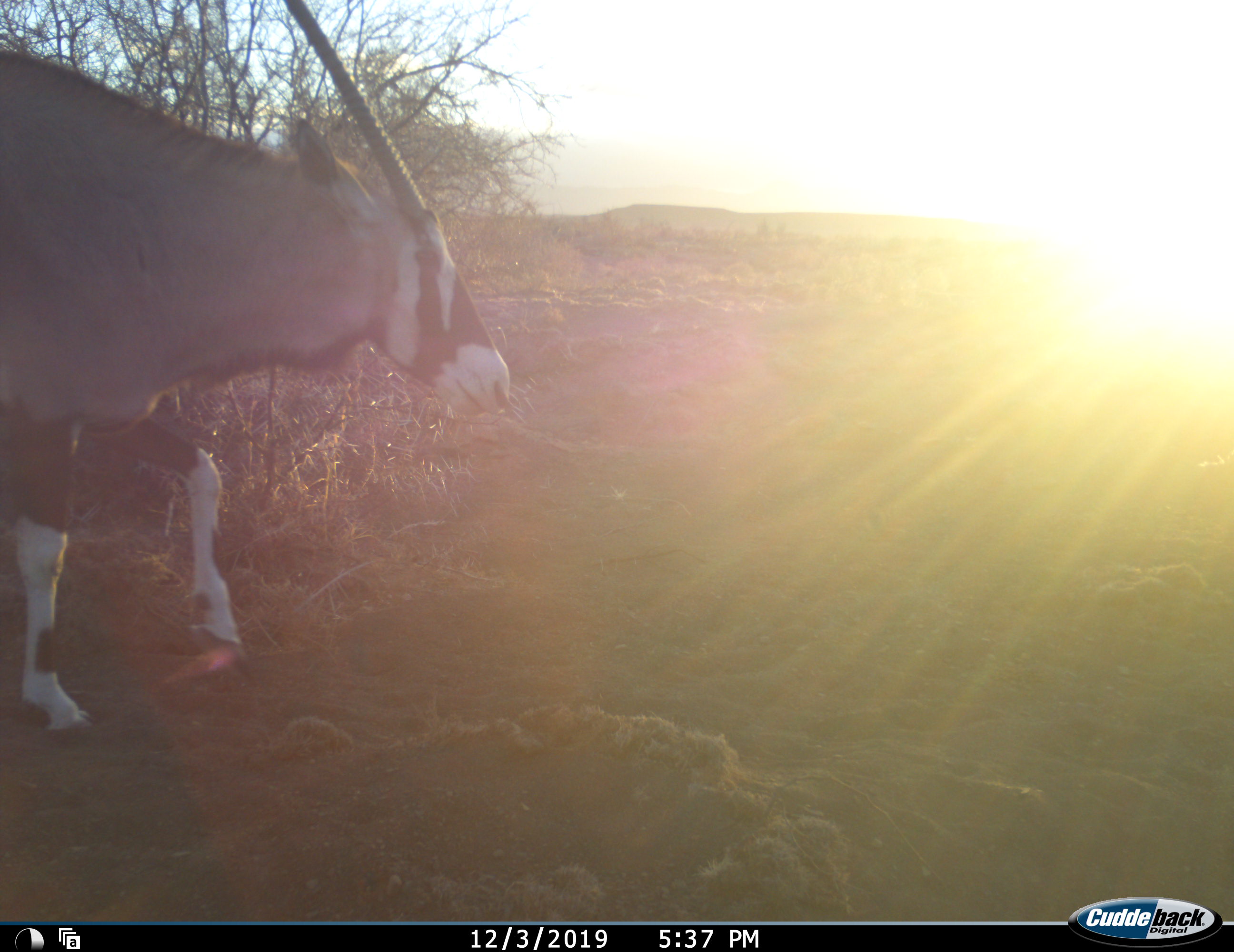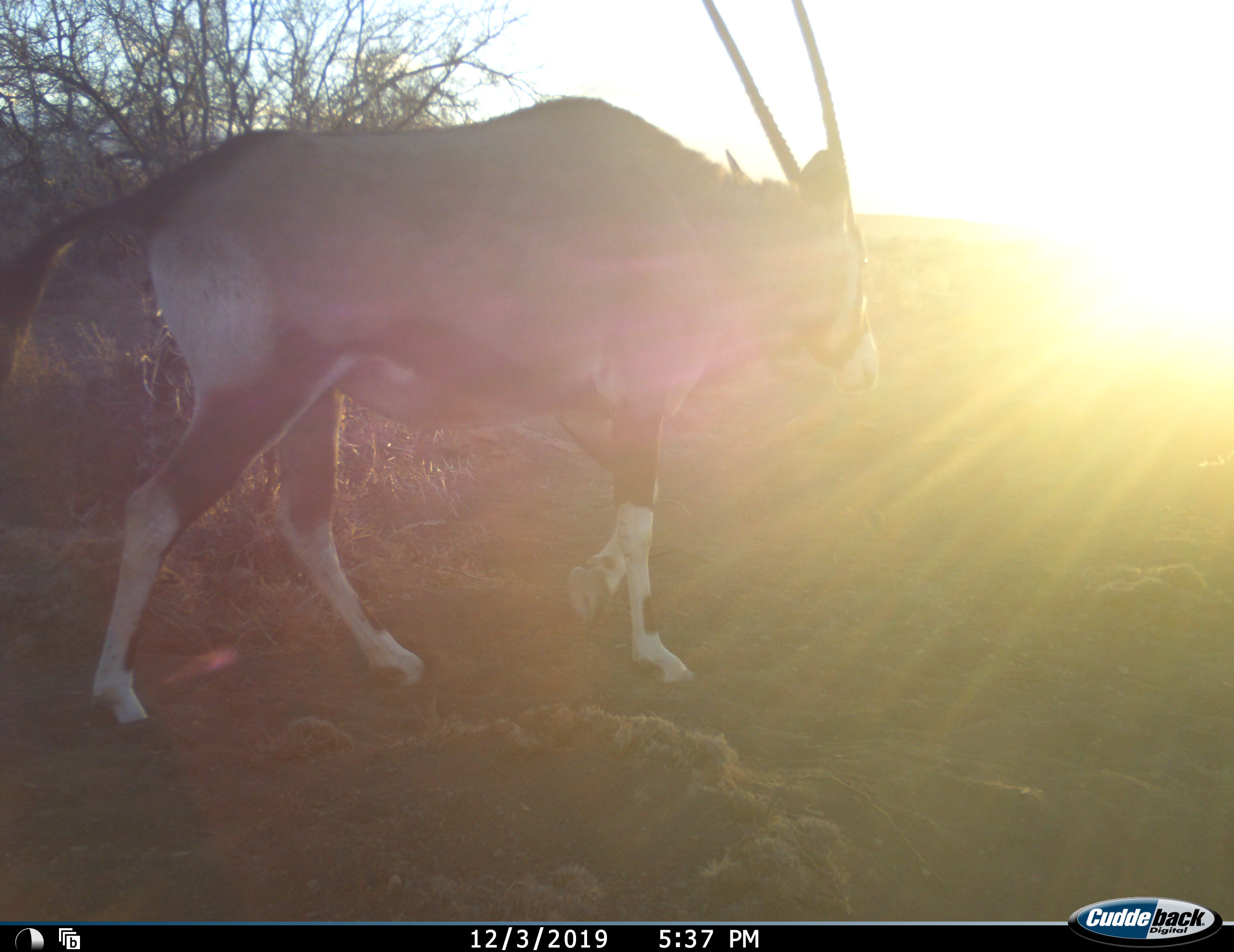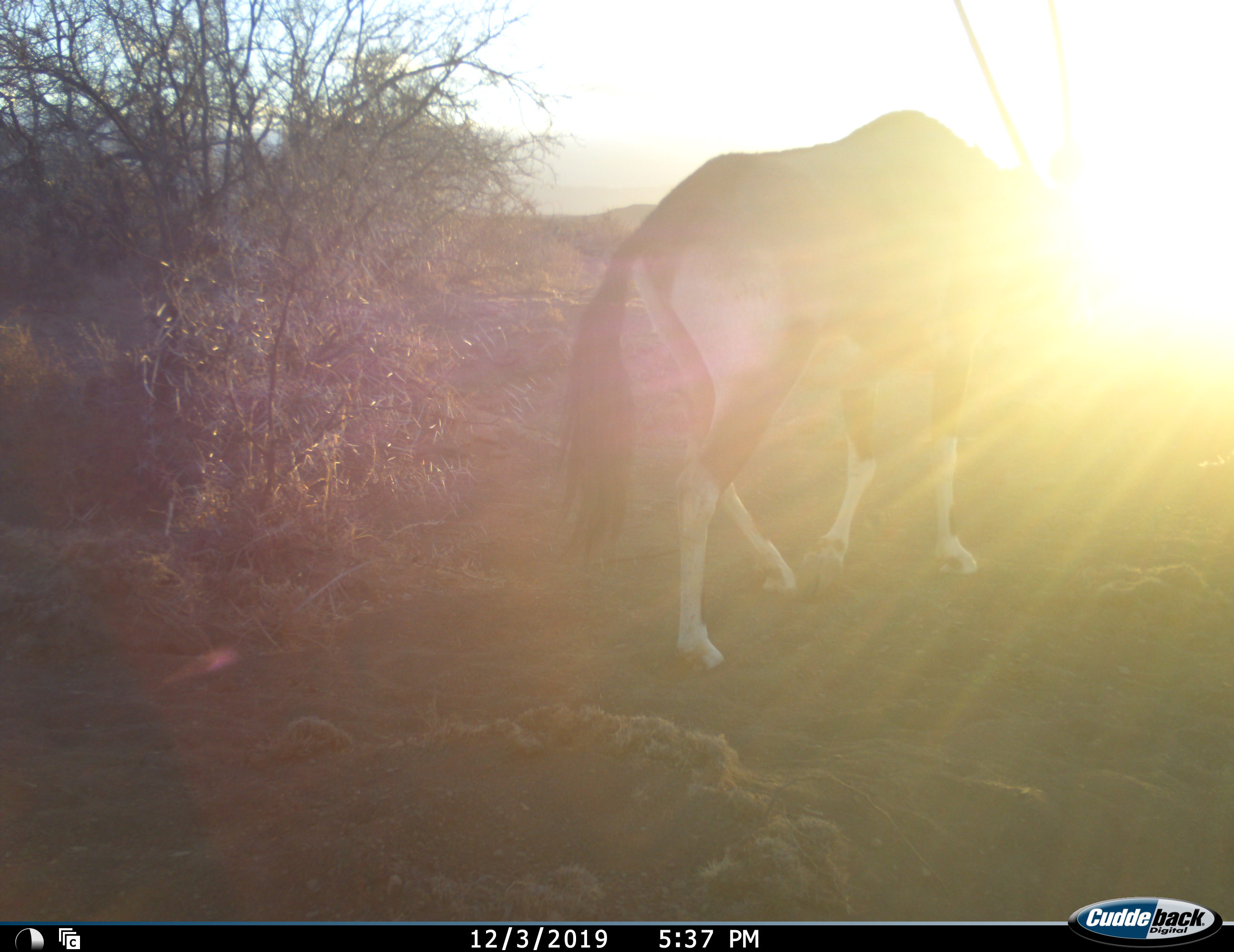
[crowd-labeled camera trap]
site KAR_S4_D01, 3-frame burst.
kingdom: Animalia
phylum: Chordata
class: Mammalia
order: Artiodactyla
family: Bovidae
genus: Oryx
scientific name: Oryx gazella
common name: gemsbok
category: oryx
Oryx (gemsbok) (Oryx gazella), count 1. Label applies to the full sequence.